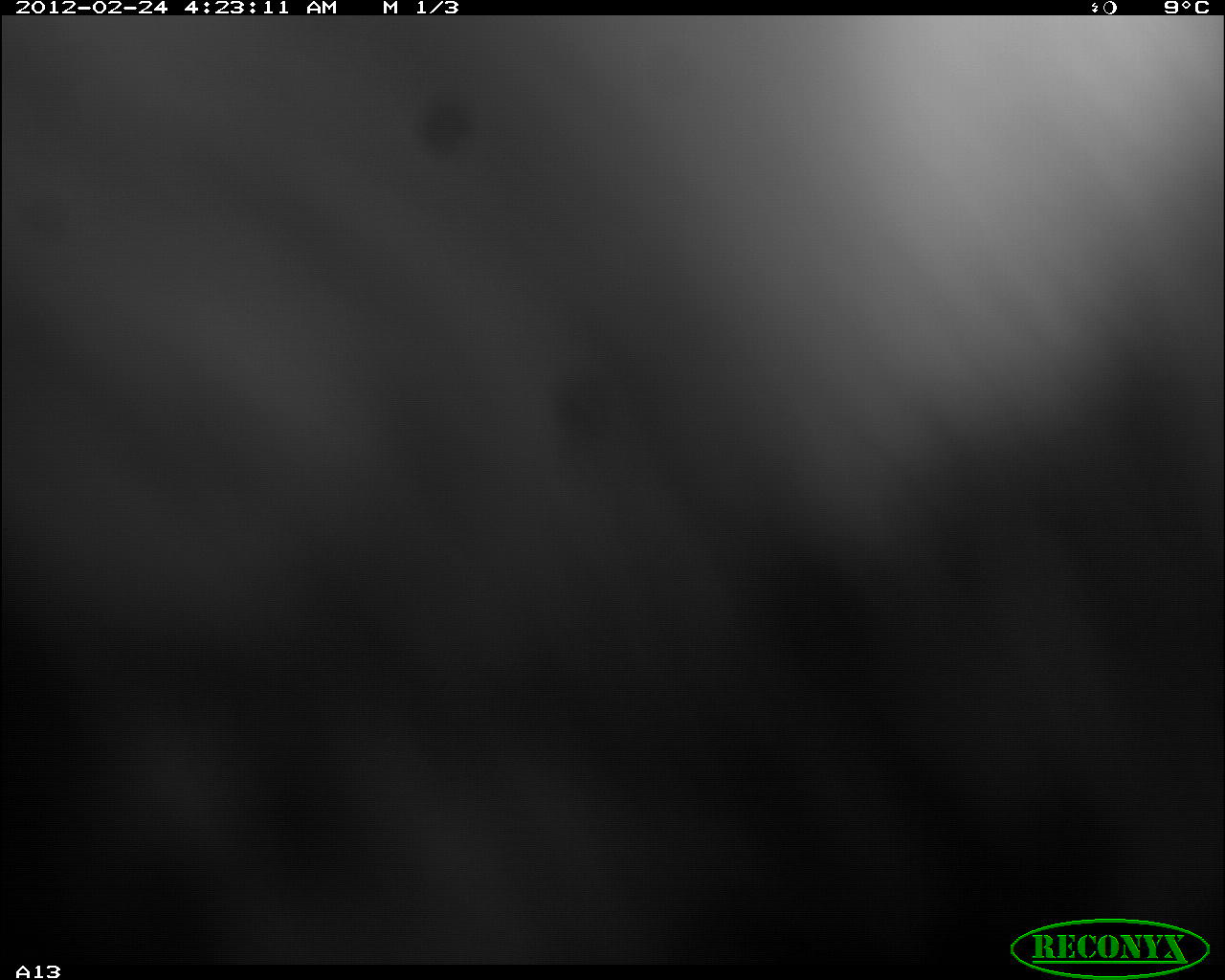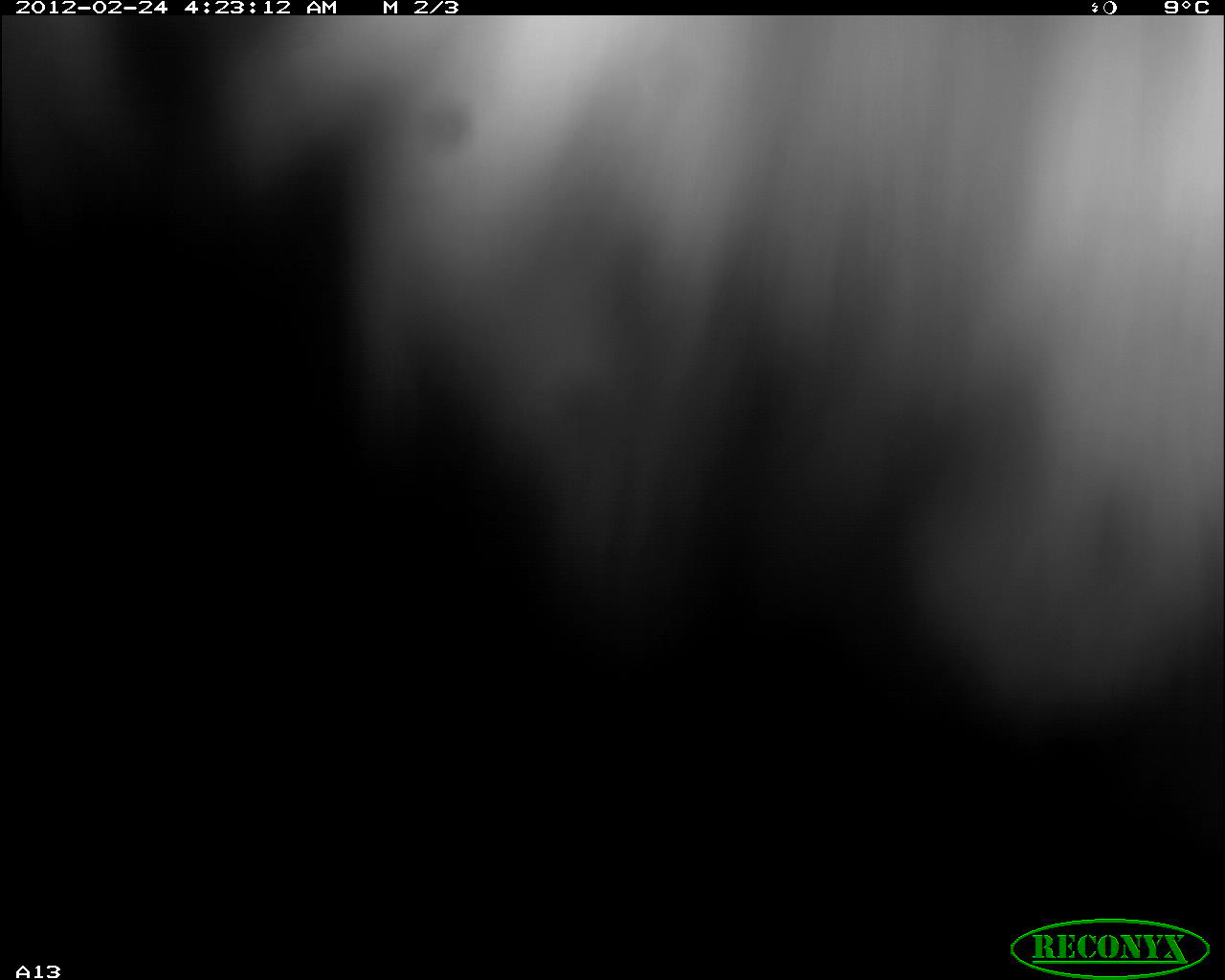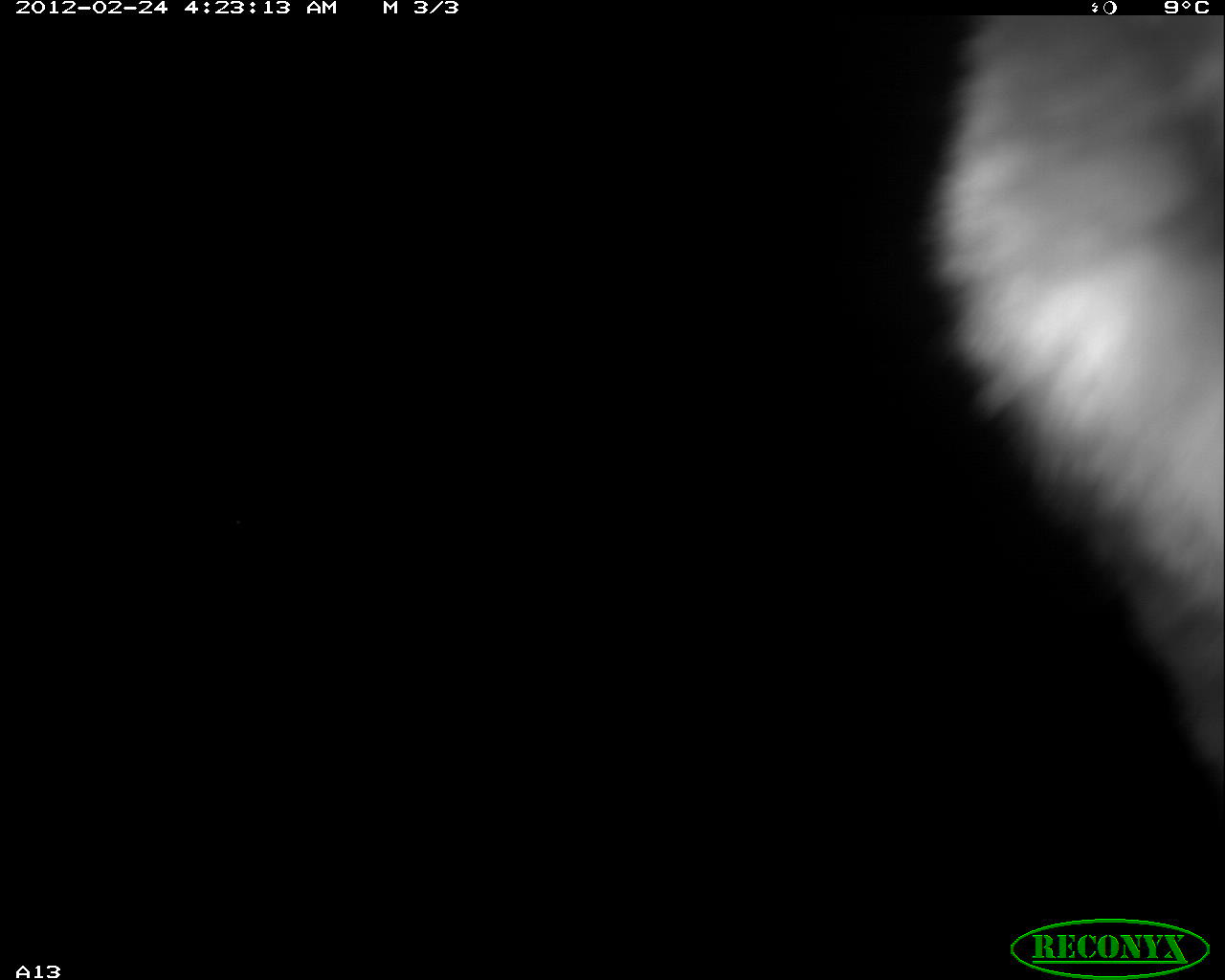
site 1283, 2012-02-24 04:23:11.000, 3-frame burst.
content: unidentified animal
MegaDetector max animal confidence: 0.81